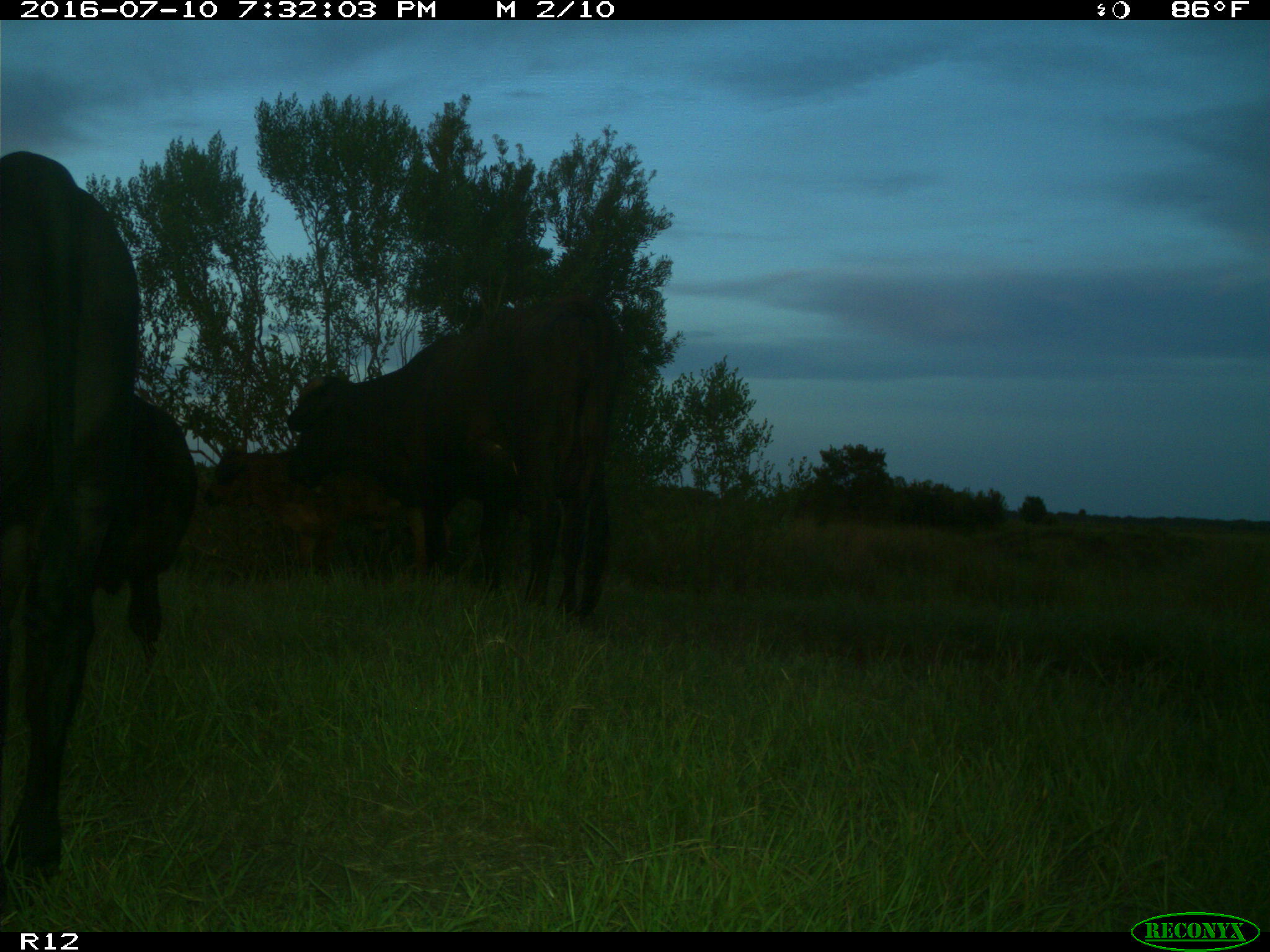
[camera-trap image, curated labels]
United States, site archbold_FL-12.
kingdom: Animalia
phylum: Chordata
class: Mammalia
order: Artiodactyla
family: Bovidae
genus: Bos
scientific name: Bos taurus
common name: domestic cow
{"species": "Bos taurus (domestic cow)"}